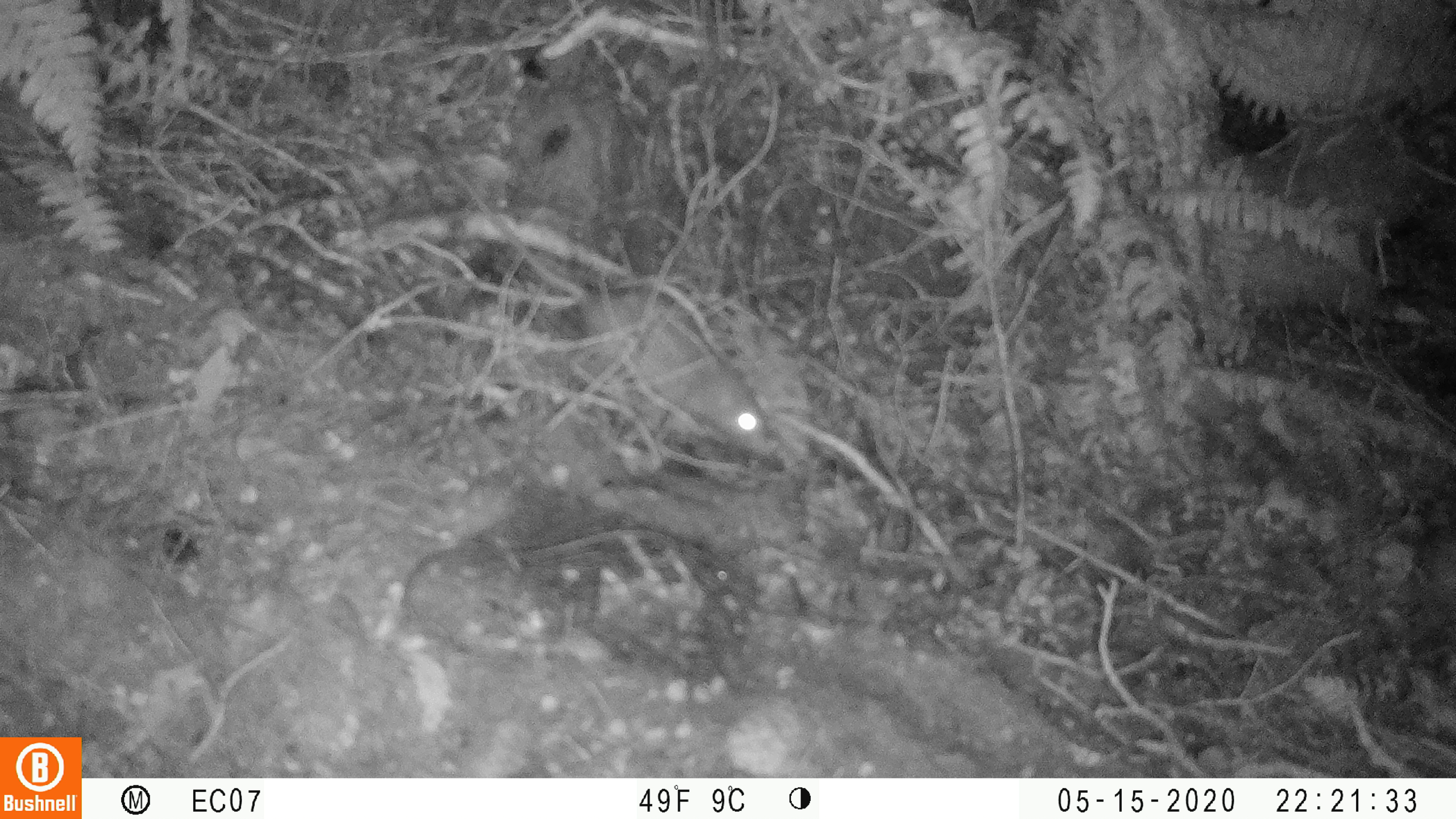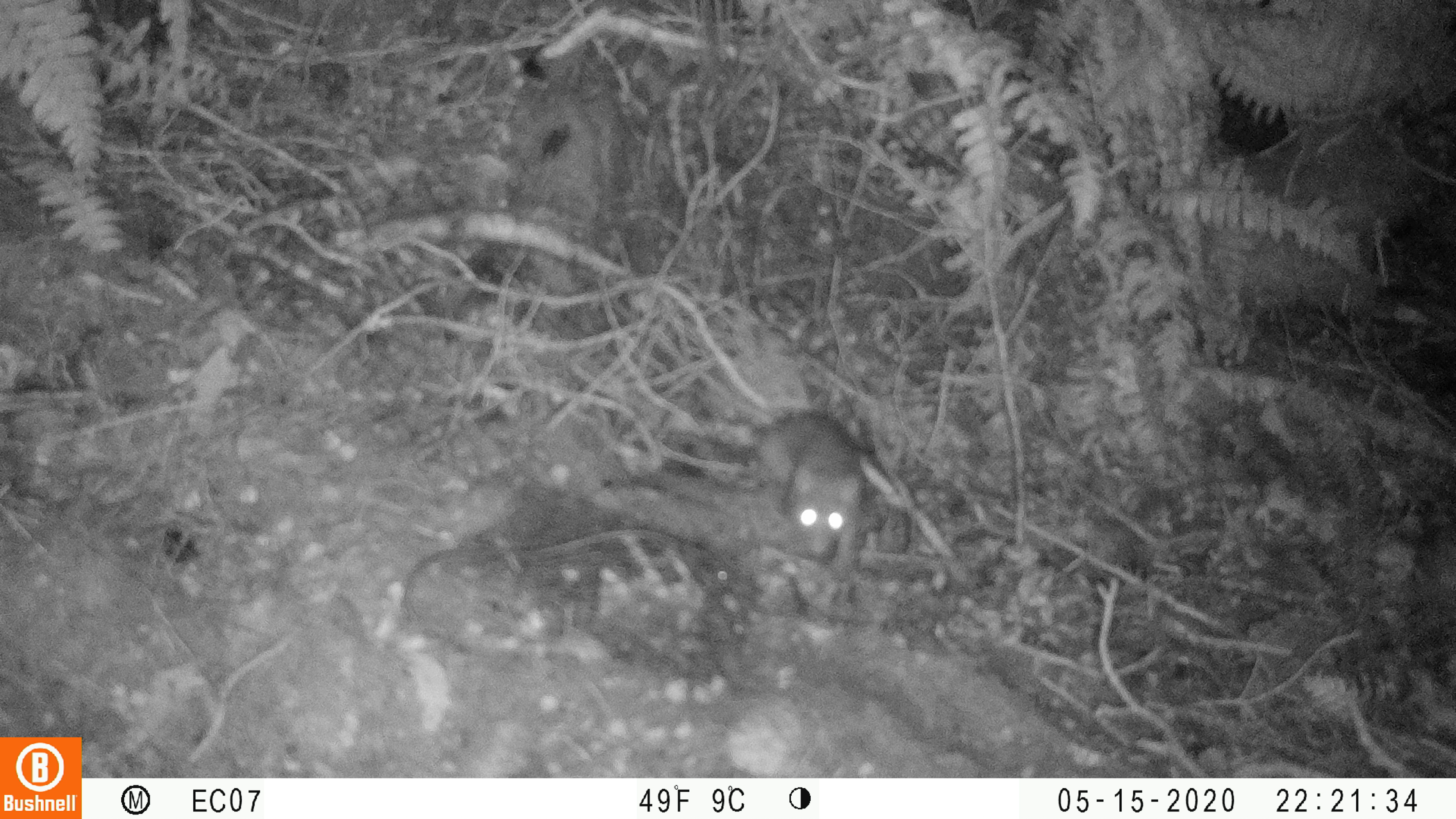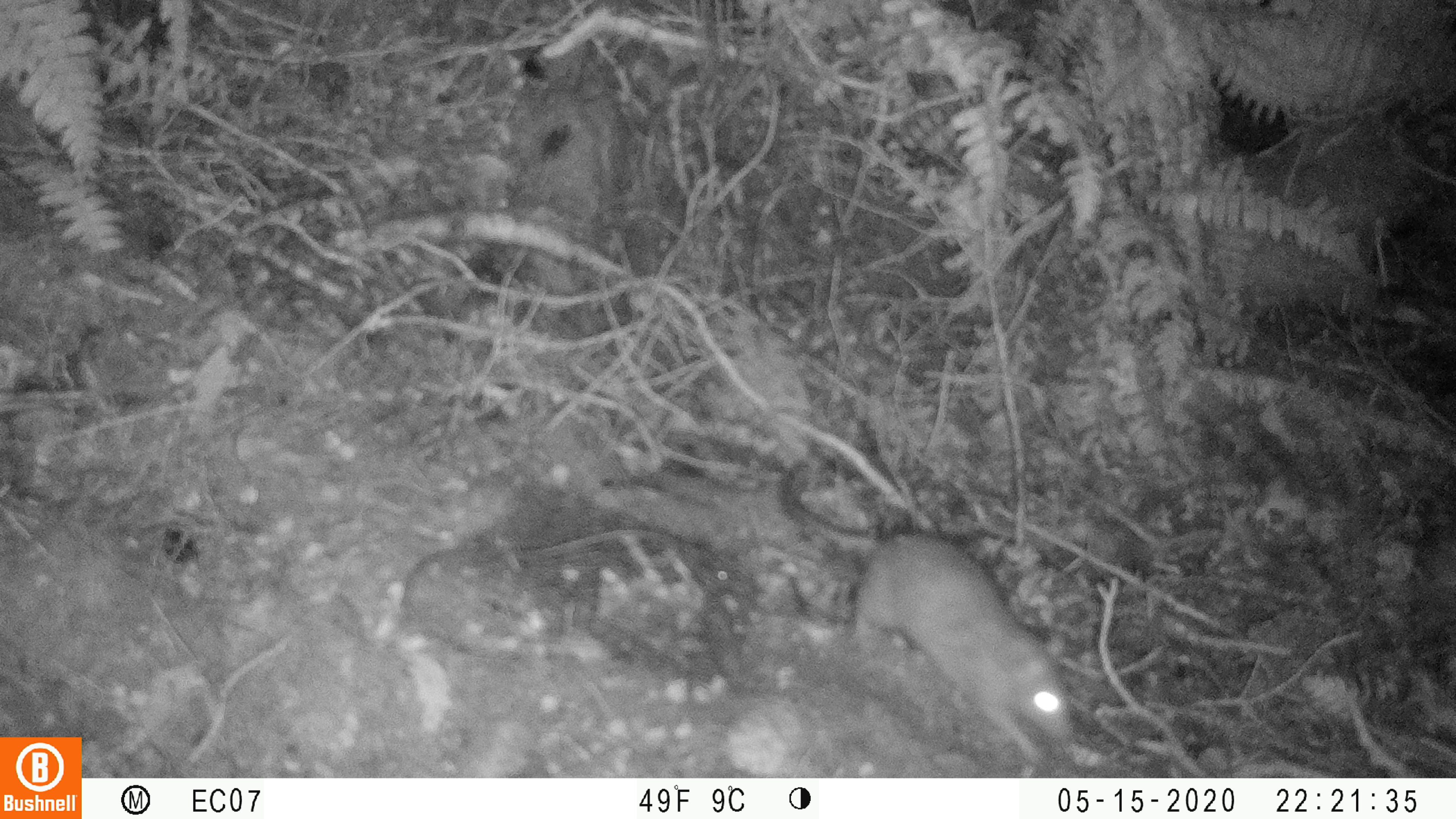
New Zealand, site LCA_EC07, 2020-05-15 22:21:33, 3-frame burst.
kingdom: Animalia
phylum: Chordata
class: Mammalia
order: Rodentia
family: Muridae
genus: Rattus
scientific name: Rattus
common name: rat